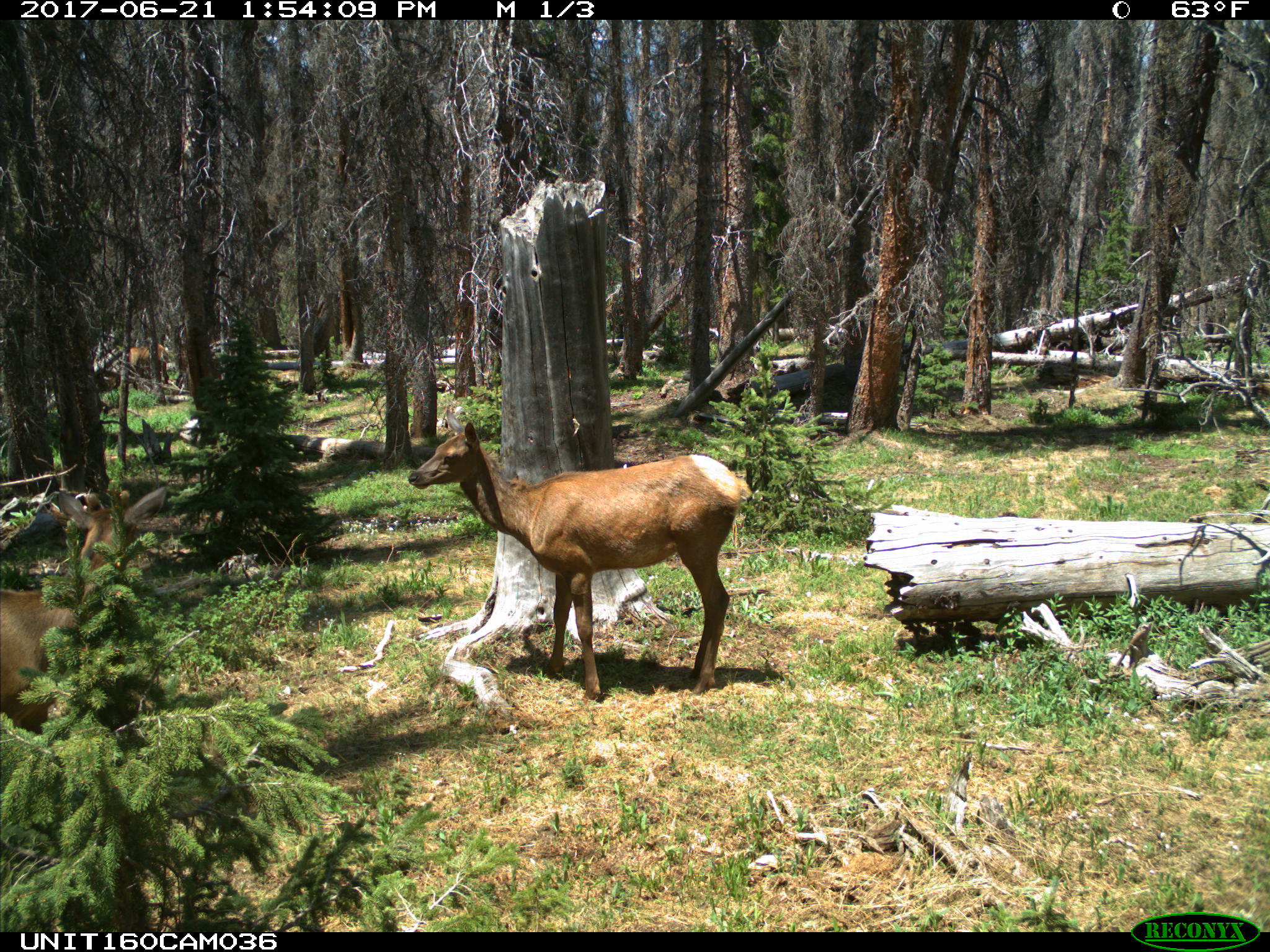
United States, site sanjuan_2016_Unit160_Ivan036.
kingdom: Animalia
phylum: Chordata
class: Mammalia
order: Artiodactyla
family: Cervidae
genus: Cervus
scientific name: Cervus elaphus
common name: red deer